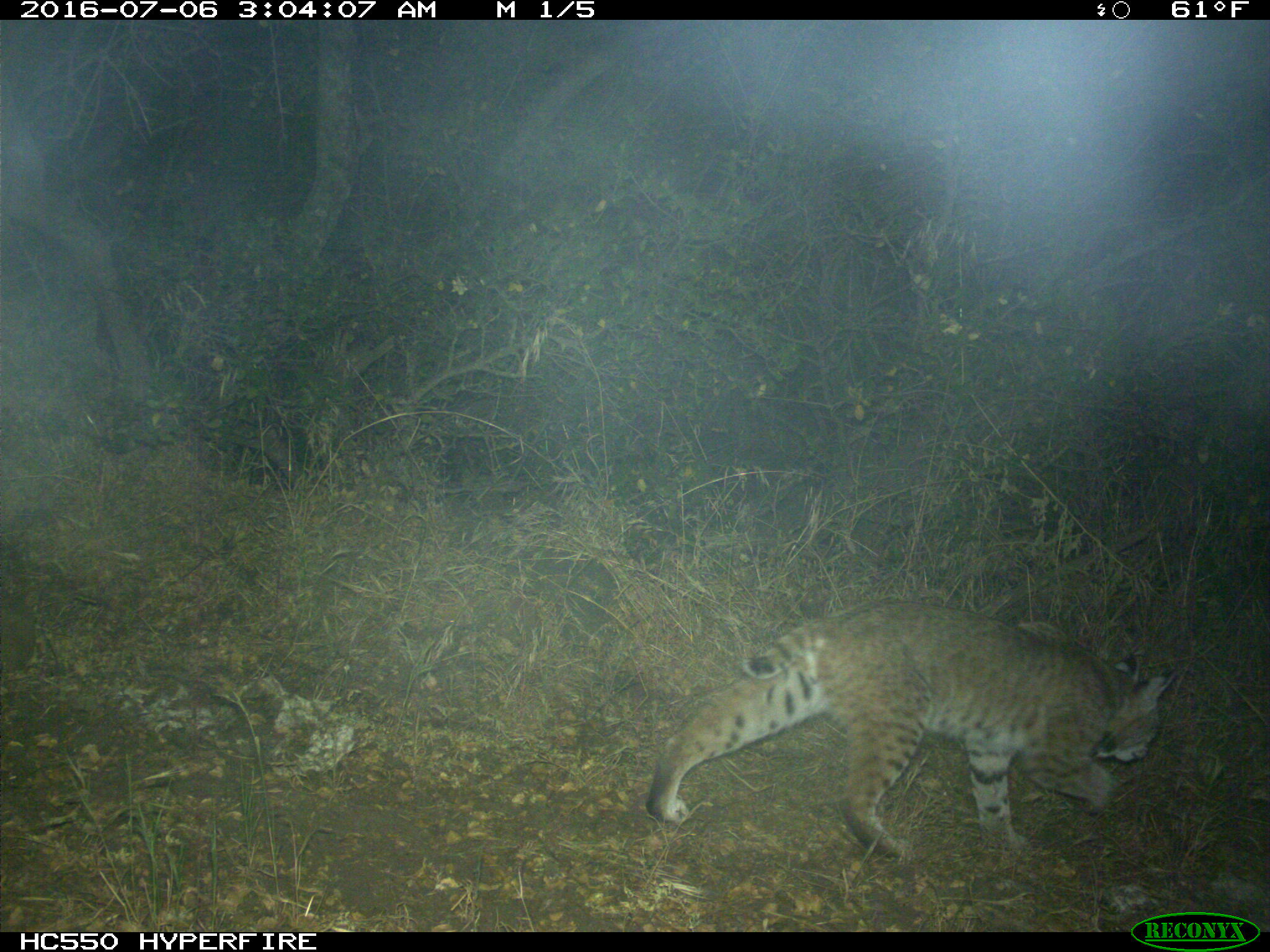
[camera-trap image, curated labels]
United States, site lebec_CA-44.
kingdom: Animalia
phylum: Chordata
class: Mammalia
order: Carnivora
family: Felidae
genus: Lynx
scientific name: Lynx rufus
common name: bobcat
Lynx rufus (bobcat).